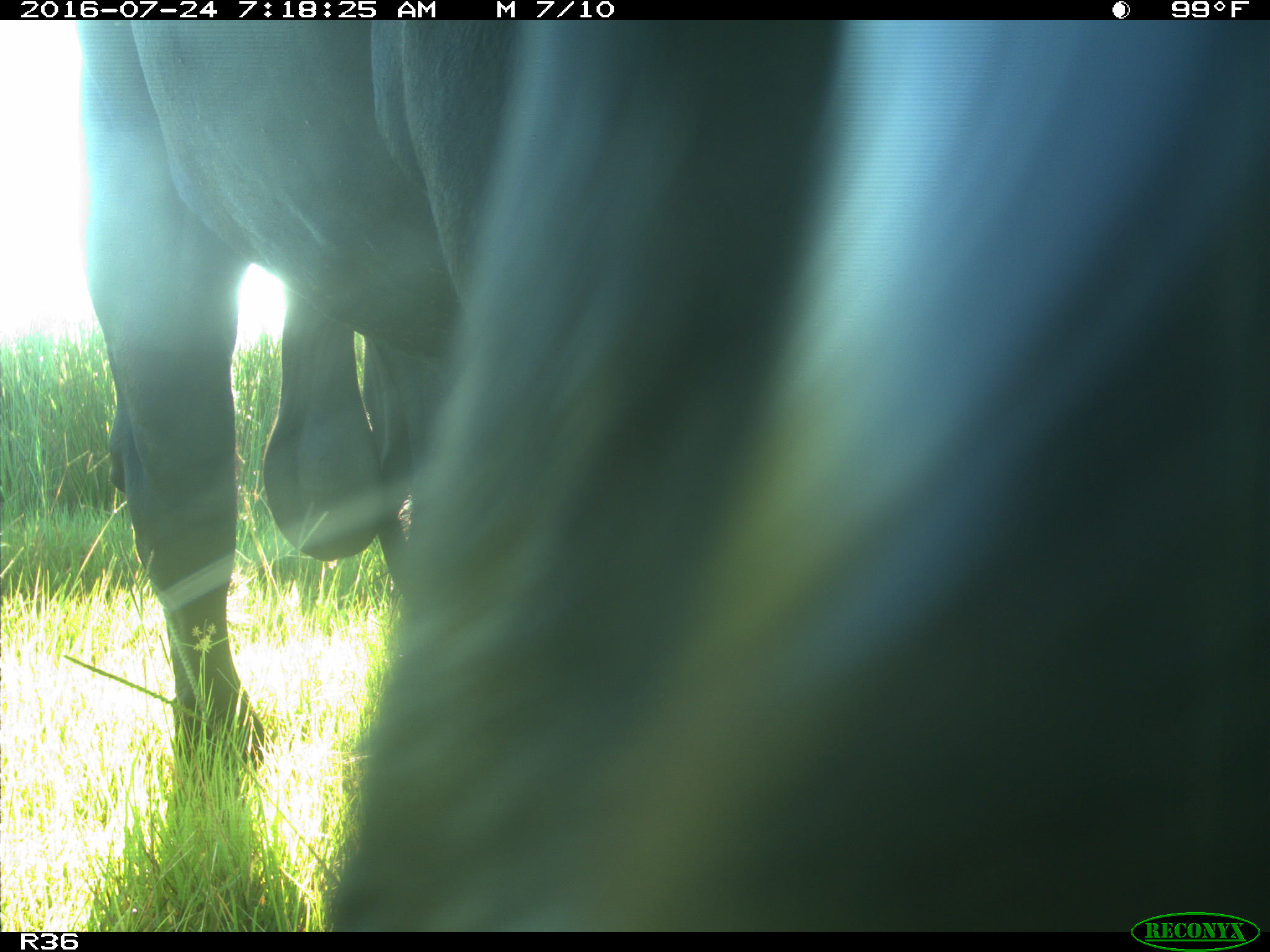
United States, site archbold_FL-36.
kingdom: Animalia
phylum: Chordata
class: Mammalia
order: Artiodactyla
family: Bovidae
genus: Bos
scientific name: Bos taurus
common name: domestic cow